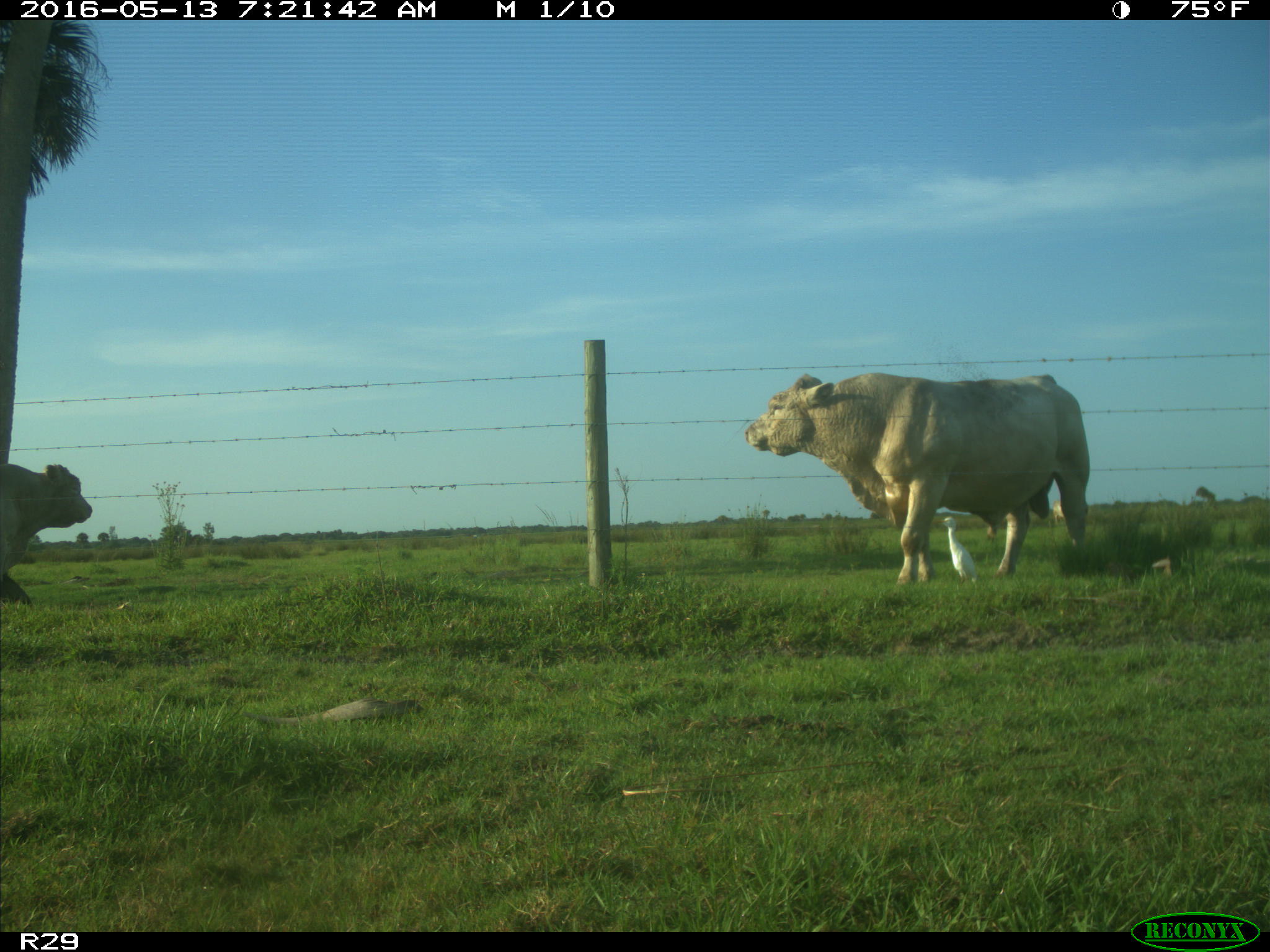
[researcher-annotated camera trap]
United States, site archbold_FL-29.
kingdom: Animalia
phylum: Chordata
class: Mammalia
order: Artiodactyla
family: Bovidae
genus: Bos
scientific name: Bos taurus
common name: domestic cow